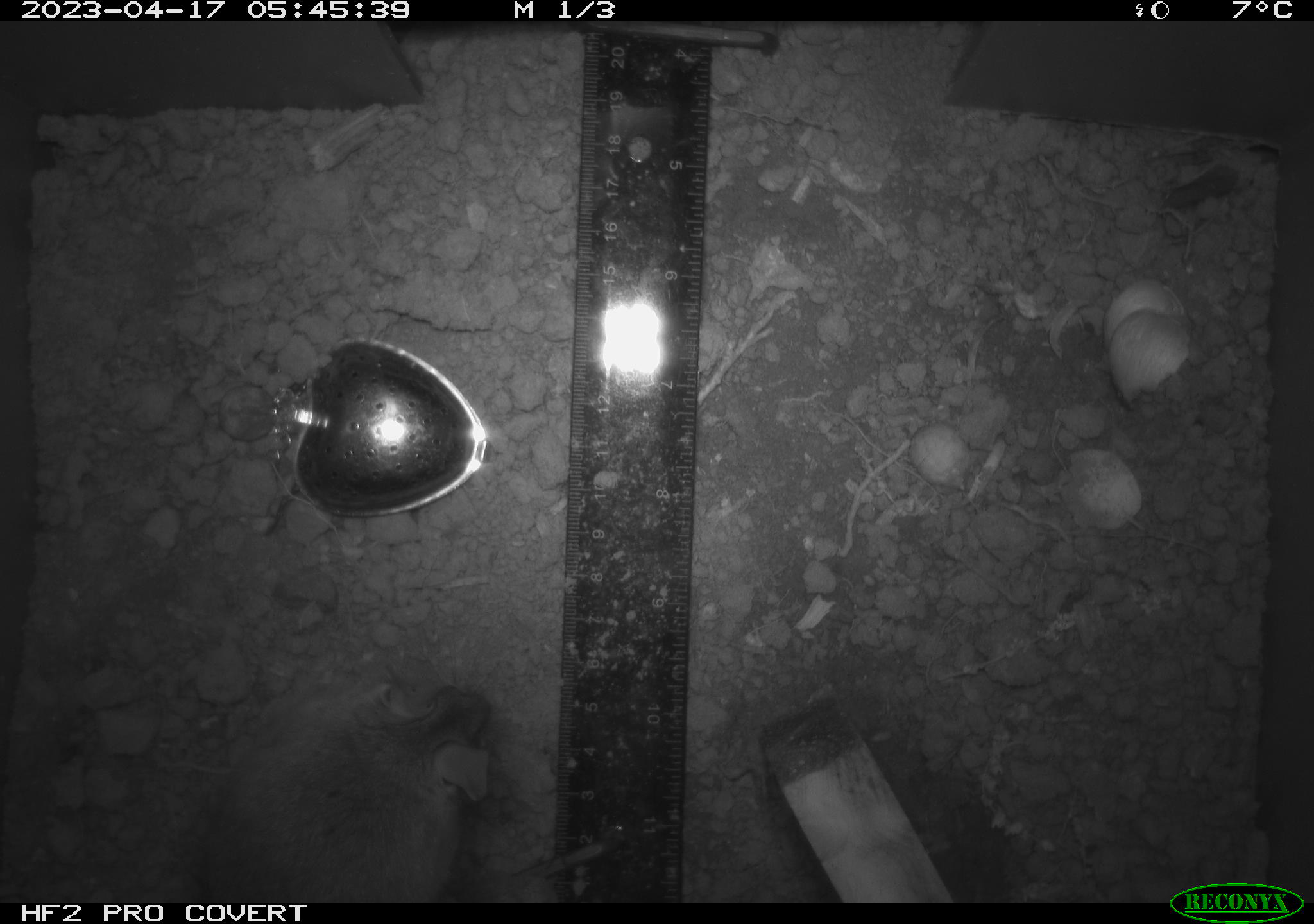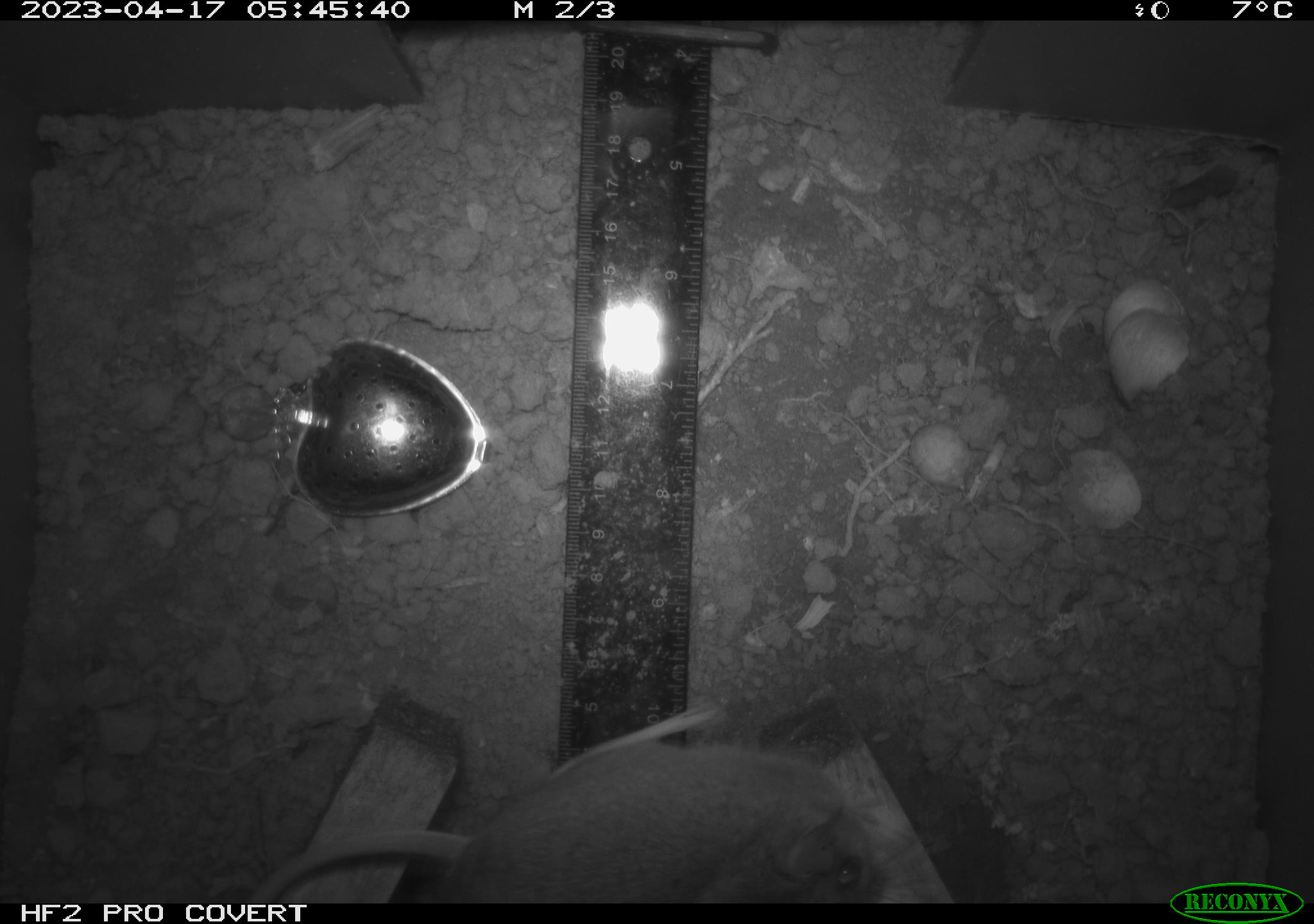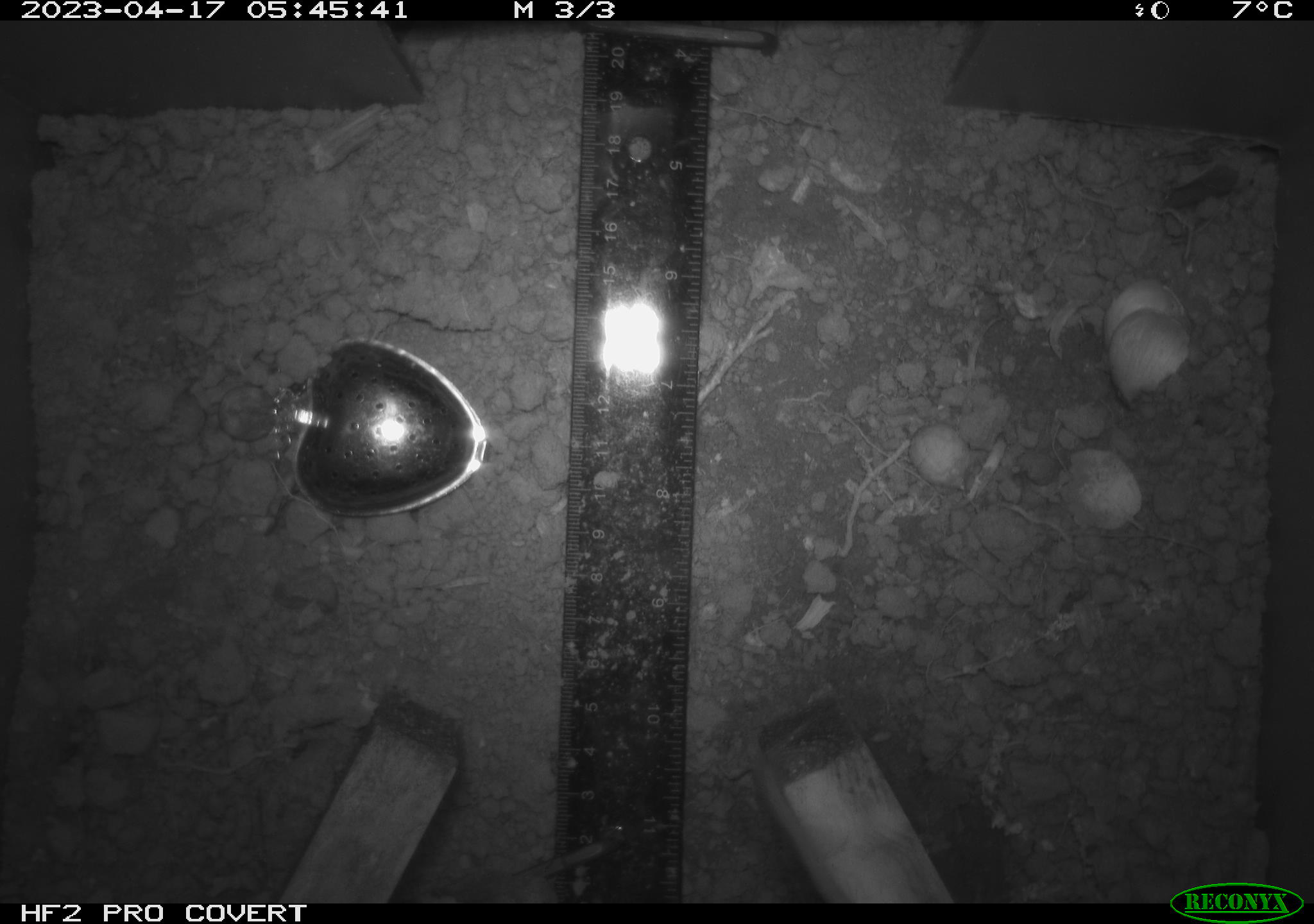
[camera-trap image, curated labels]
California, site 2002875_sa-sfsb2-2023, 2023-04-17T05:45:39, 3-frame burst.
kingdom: Animalia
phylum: Chordata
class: Mammalia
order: Rodentia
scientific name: Rodentia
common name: mouse species